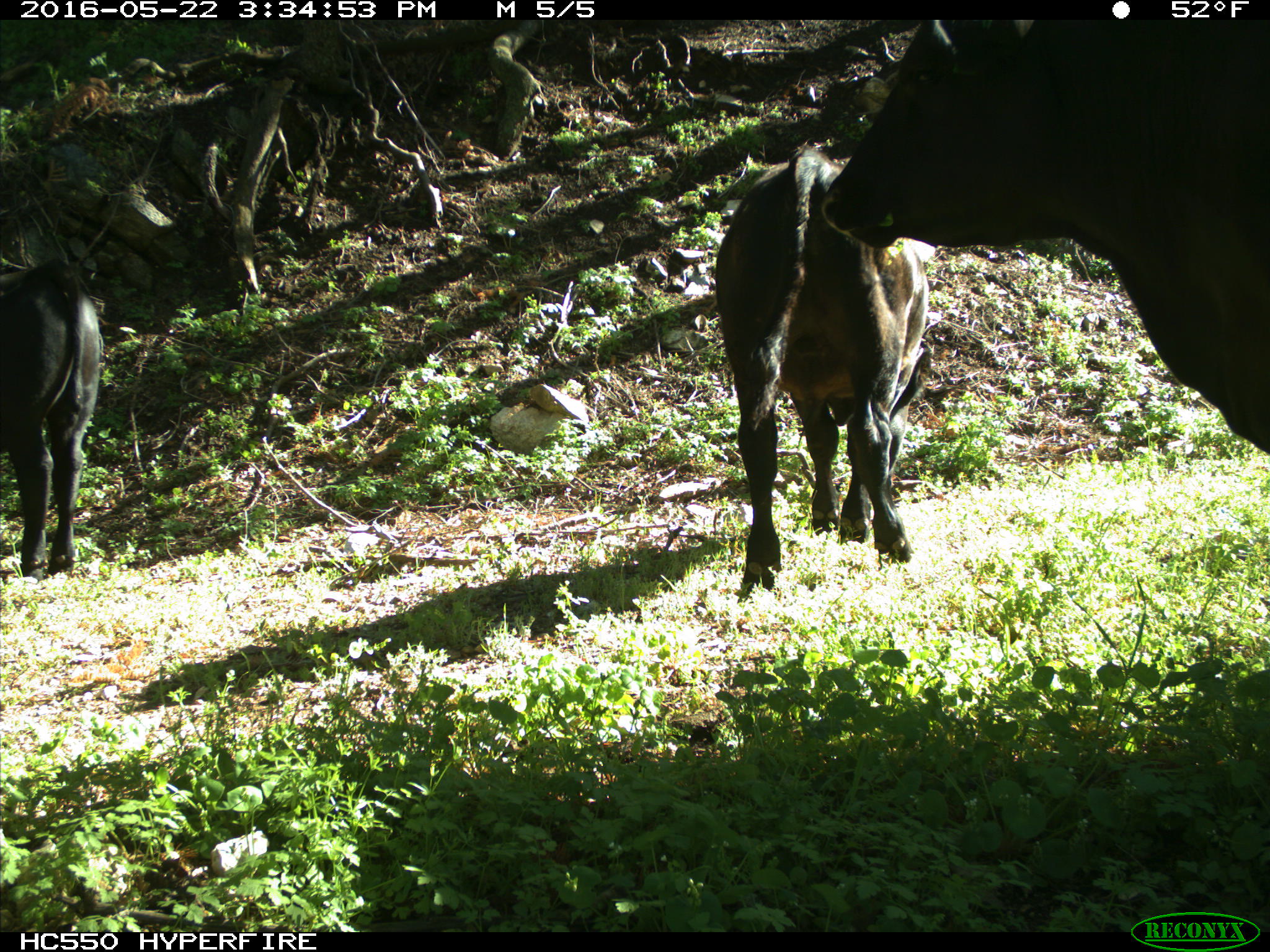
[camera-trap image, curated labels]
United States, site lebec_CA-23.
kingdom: Animalia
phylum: Chordata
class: Mammalia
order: Artiodactyla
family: Bovidae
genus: Bos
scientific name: Bos taurus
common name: domestic cow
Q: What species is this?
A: Bos taurus (domestic cow).